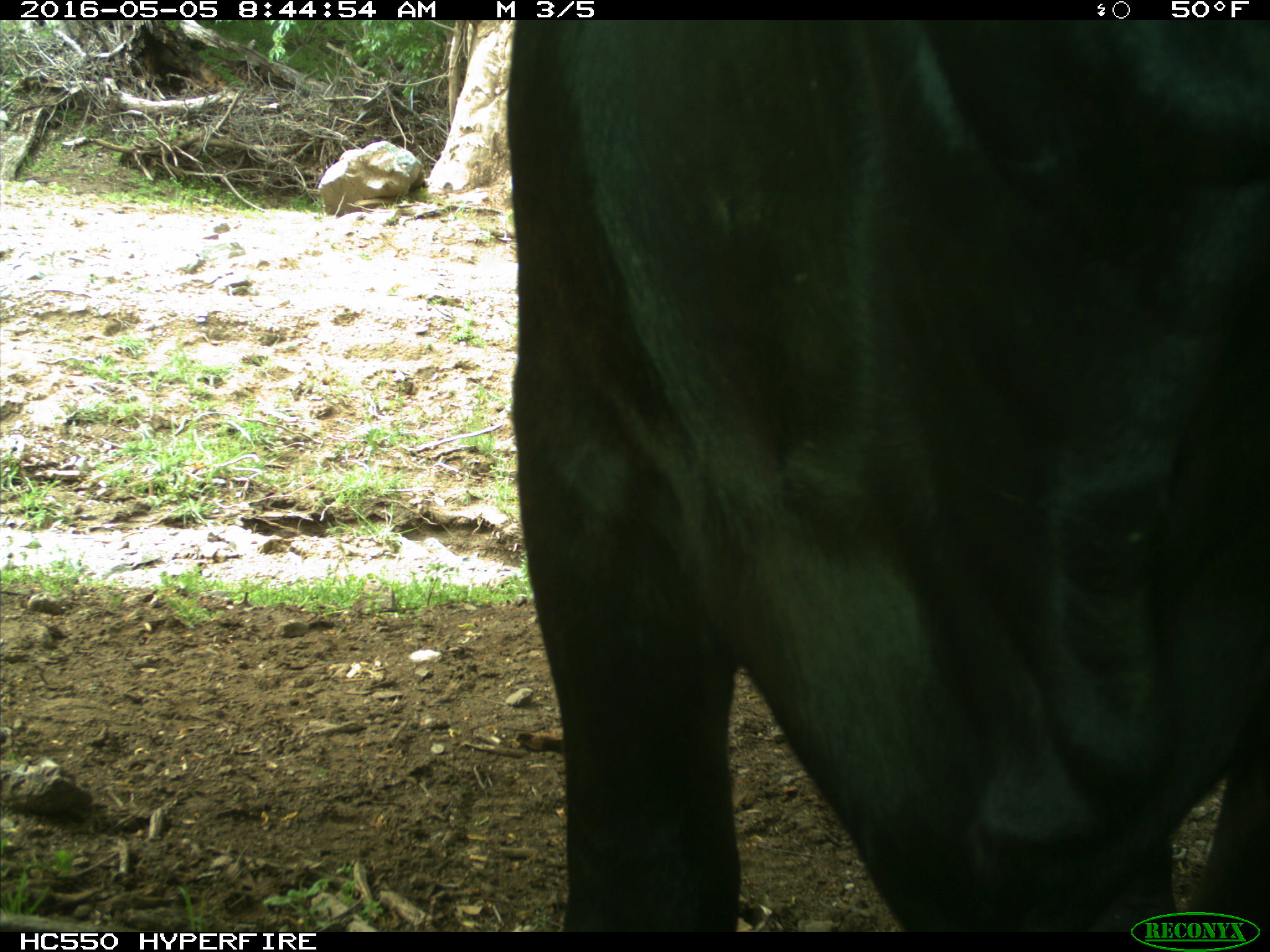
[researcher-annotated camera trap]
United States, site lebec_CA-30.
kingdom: Animalia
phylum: Chordata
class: Mammalia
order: Artiodactyla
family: Bovidae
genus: Bos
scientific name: Bos taurus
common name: domestic cow